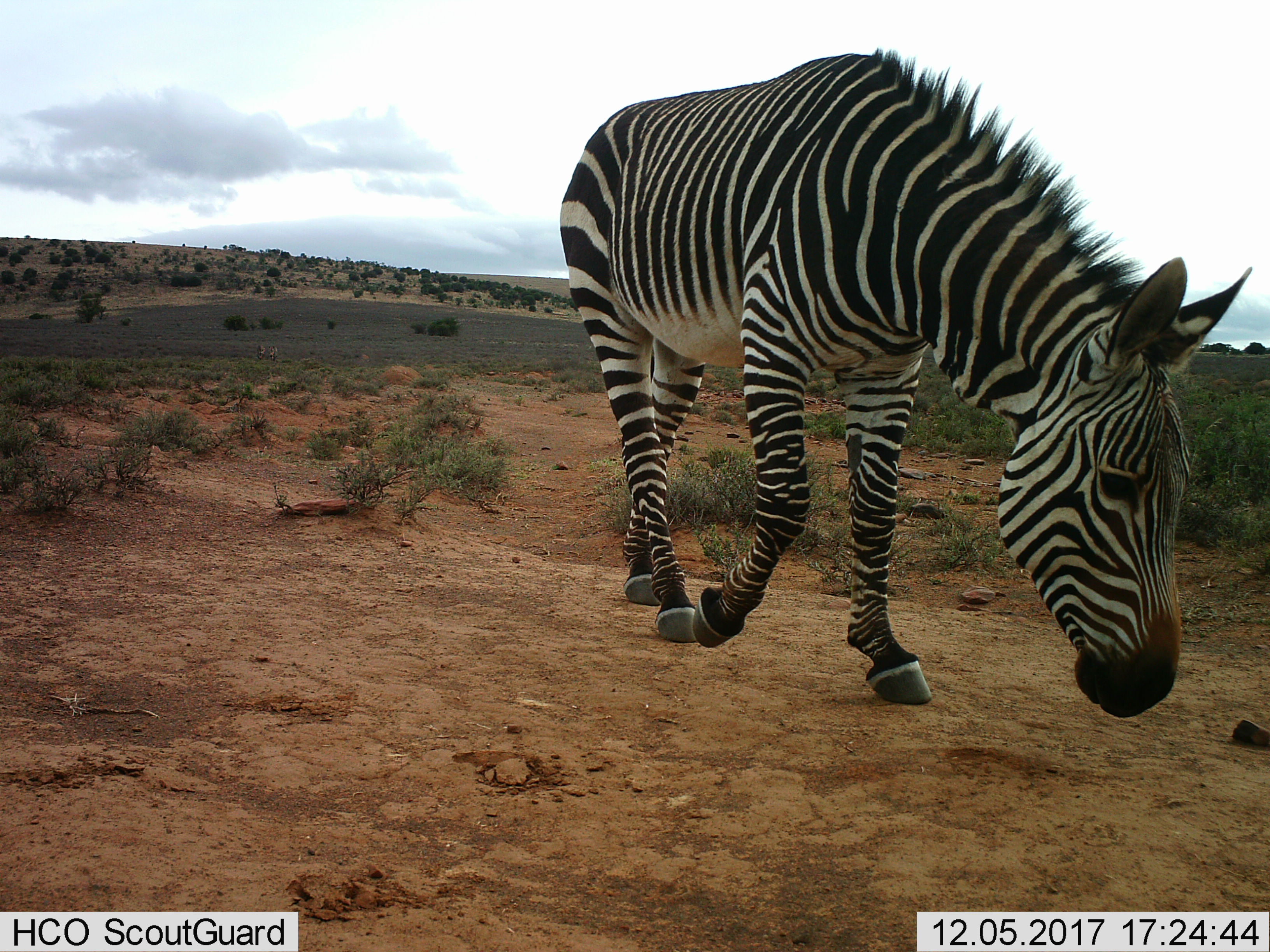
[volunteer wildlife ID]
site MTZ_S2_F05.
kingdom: Animalia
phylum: Chordata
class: Mammalia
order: Perissodactyla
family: Equidae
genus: Equus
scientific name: Equus zebra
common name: mountain zebra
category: zebramountain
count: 1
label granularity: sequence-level